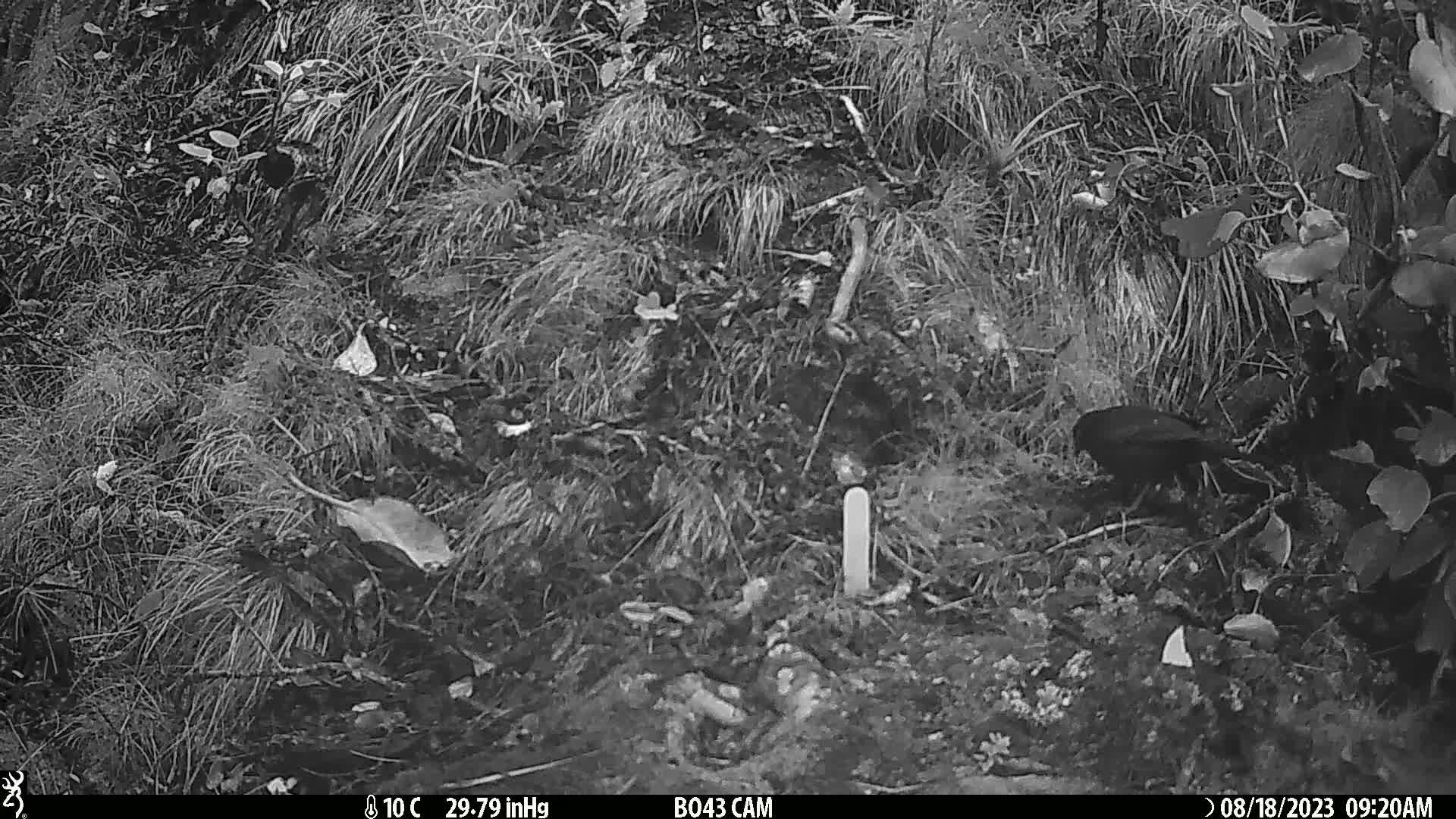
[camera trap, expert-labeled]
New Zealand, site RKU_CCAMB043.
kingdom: Animalia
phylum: Chordata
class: Aves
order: Passeriformes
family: Turdidae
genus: Turdus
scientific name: Turdus merula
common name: eurasian blackbird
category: blackbird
Blackbird (eurasian blackbird) (Turdus merula).